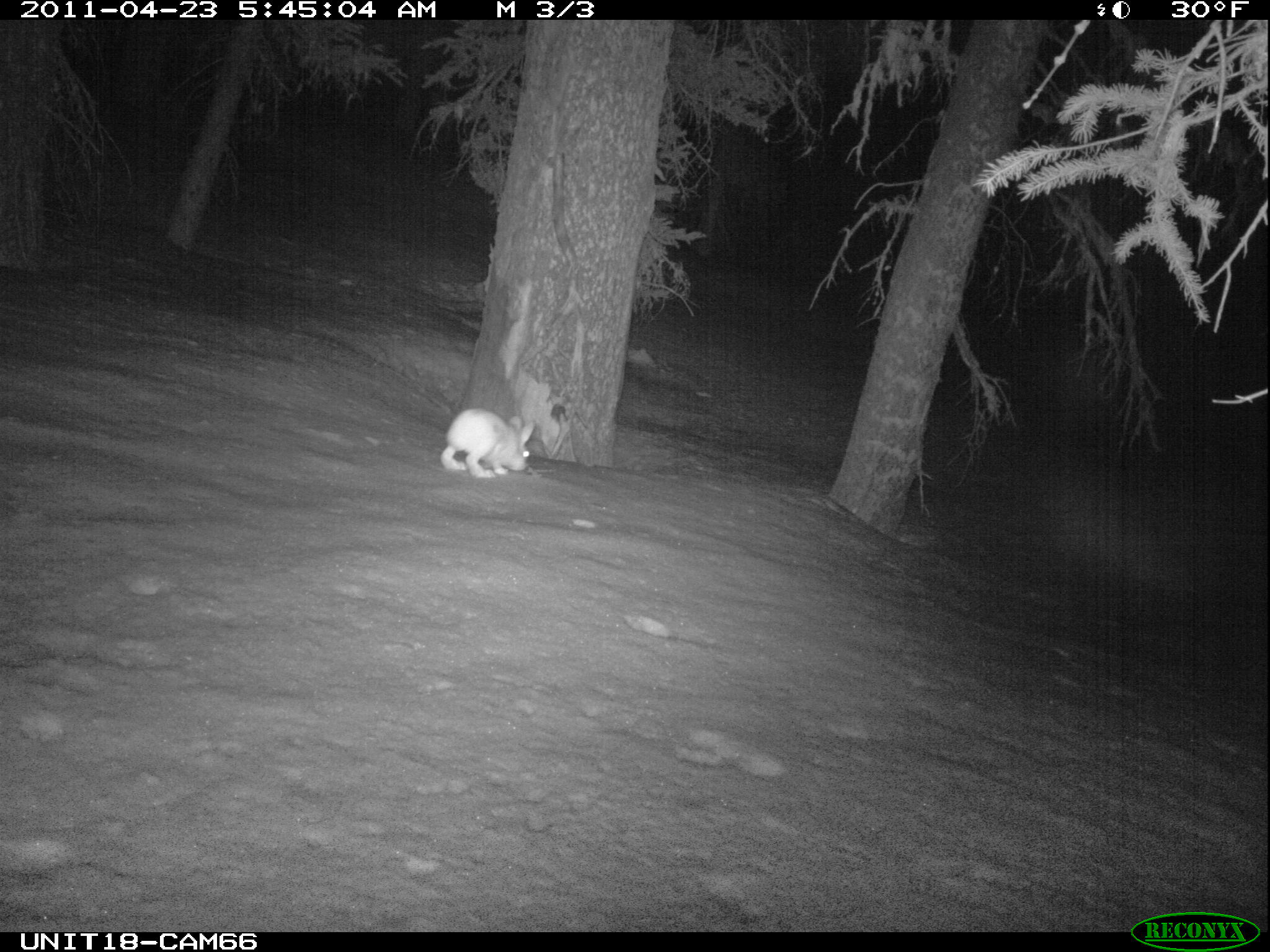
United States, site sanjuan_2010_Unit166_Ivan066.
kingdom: Animalia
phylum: Chordata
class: Mammalia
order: Lagomorpha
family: Leporidae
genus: Lepus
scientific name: Lepus americanus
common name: snowshoe hare